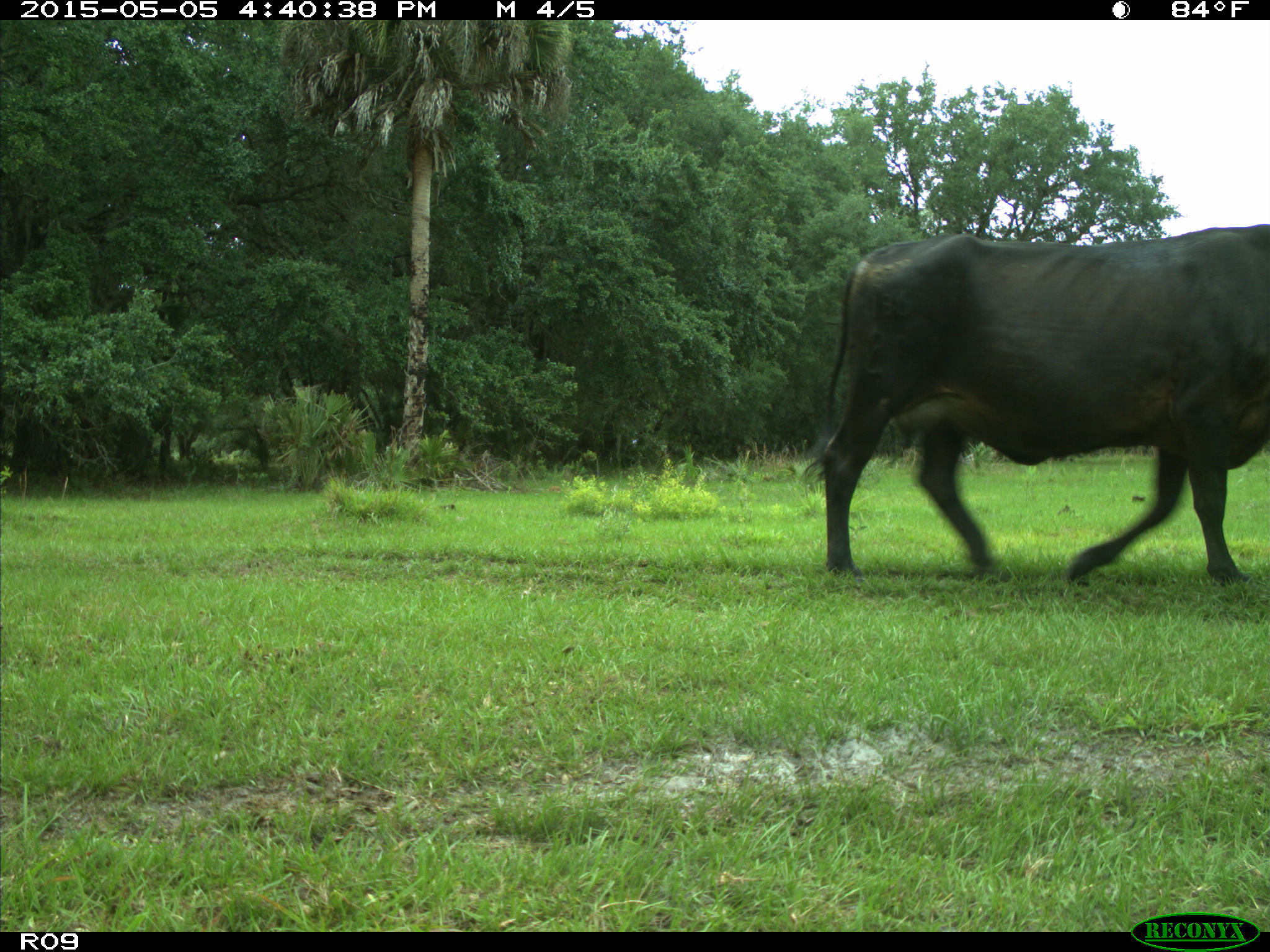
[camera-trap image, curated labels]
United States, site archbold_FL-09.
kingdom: Animalia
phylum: Chordata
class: Mammalia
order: Artiodactyla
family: Bovidae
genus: Bos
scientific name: Bos taurus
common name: domestic cow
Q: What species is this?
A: Bos taurus (domestic cow).